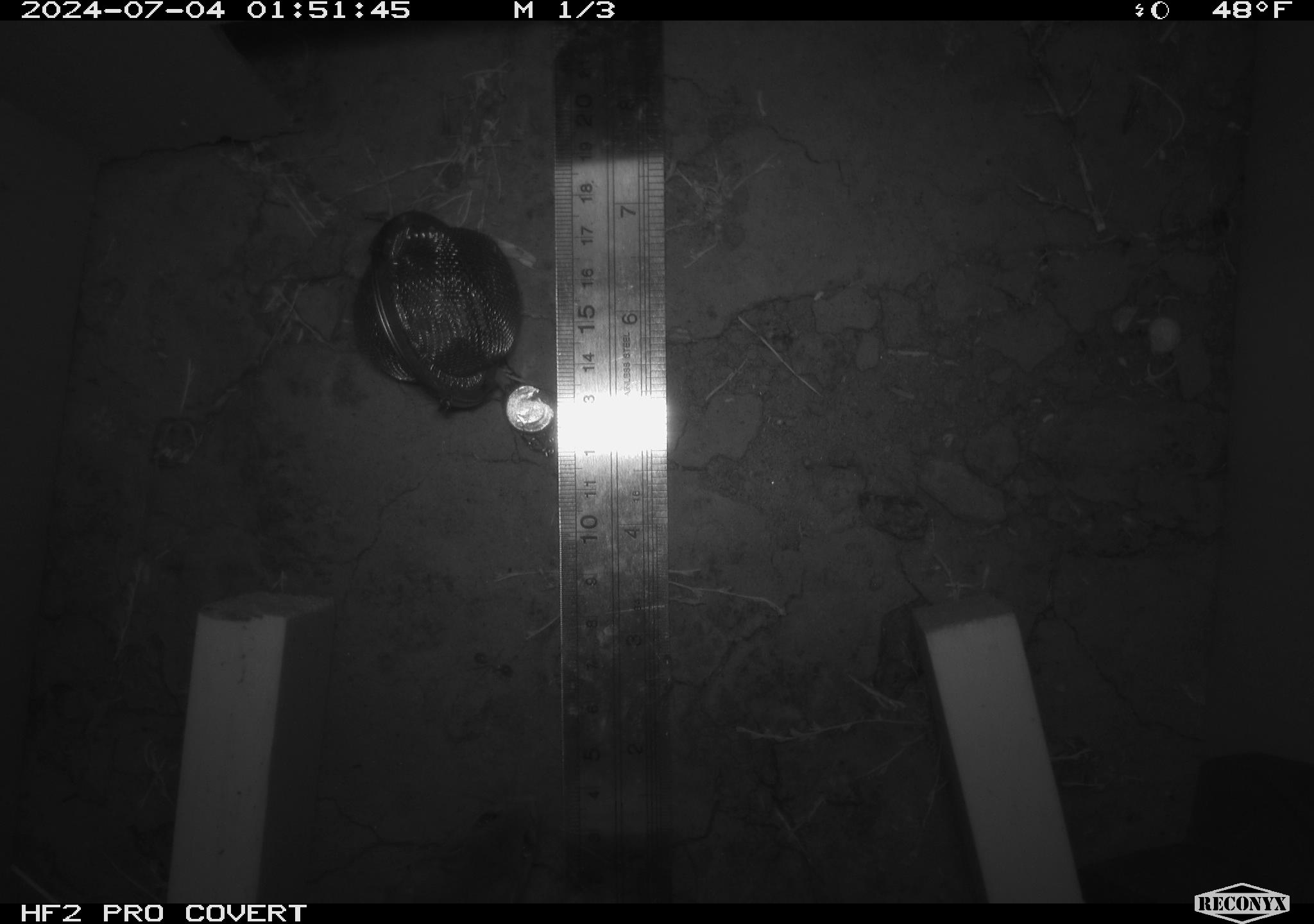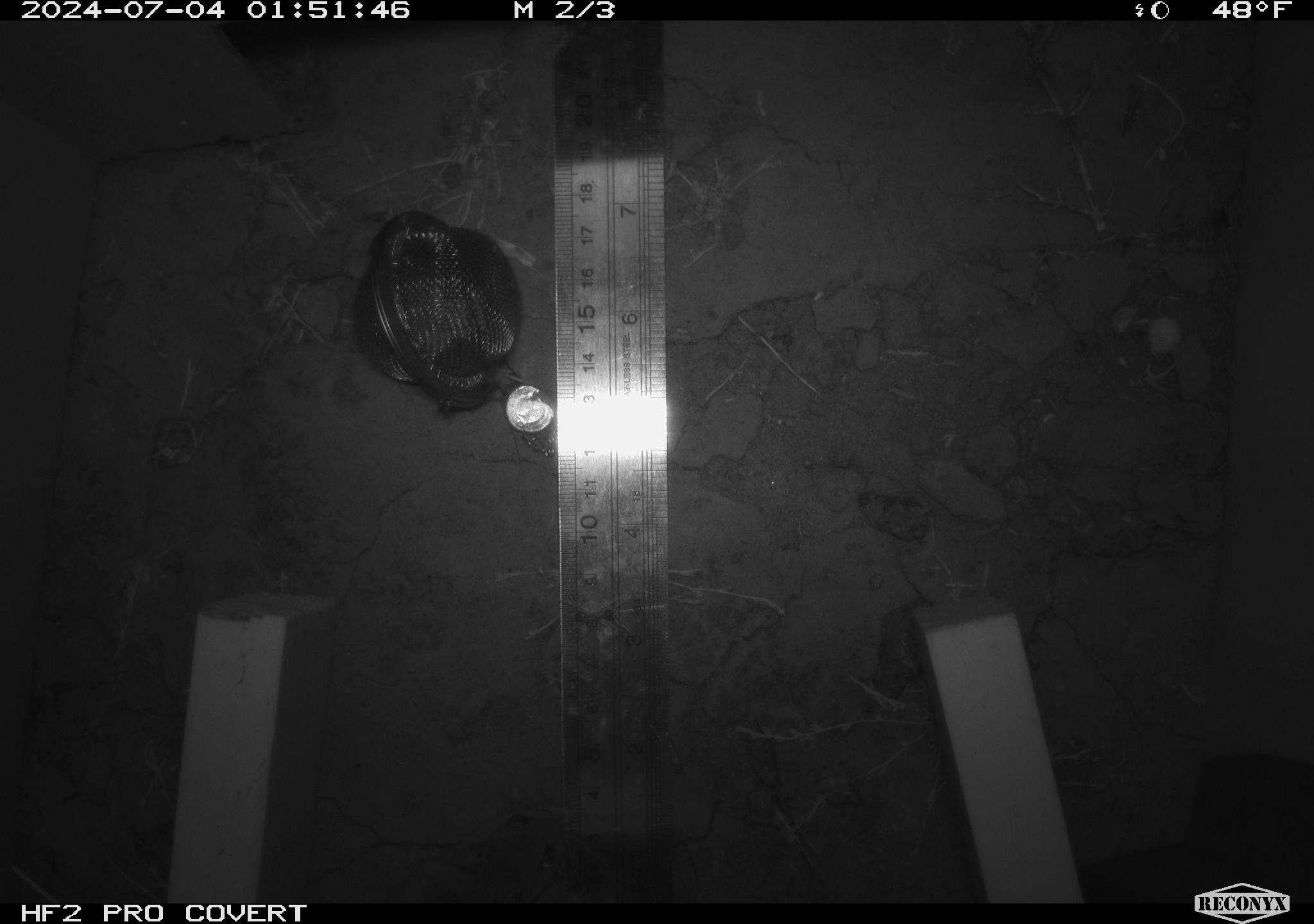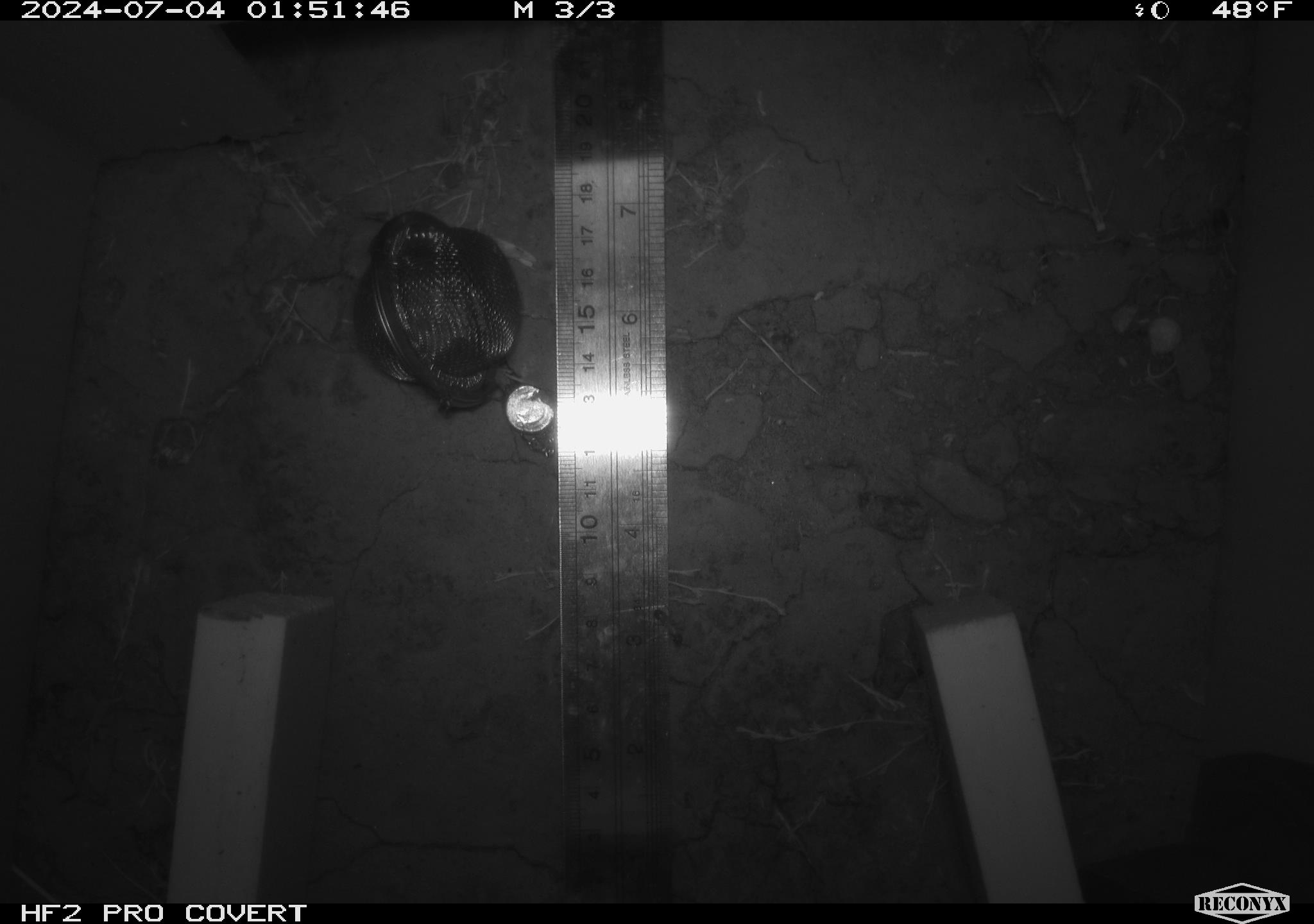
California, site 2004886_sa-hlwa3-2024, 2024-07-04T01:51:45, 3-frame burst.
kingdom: Animalia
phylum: Chordata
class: Mammalia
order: Rodentia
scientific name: Rodentia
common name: mouse species